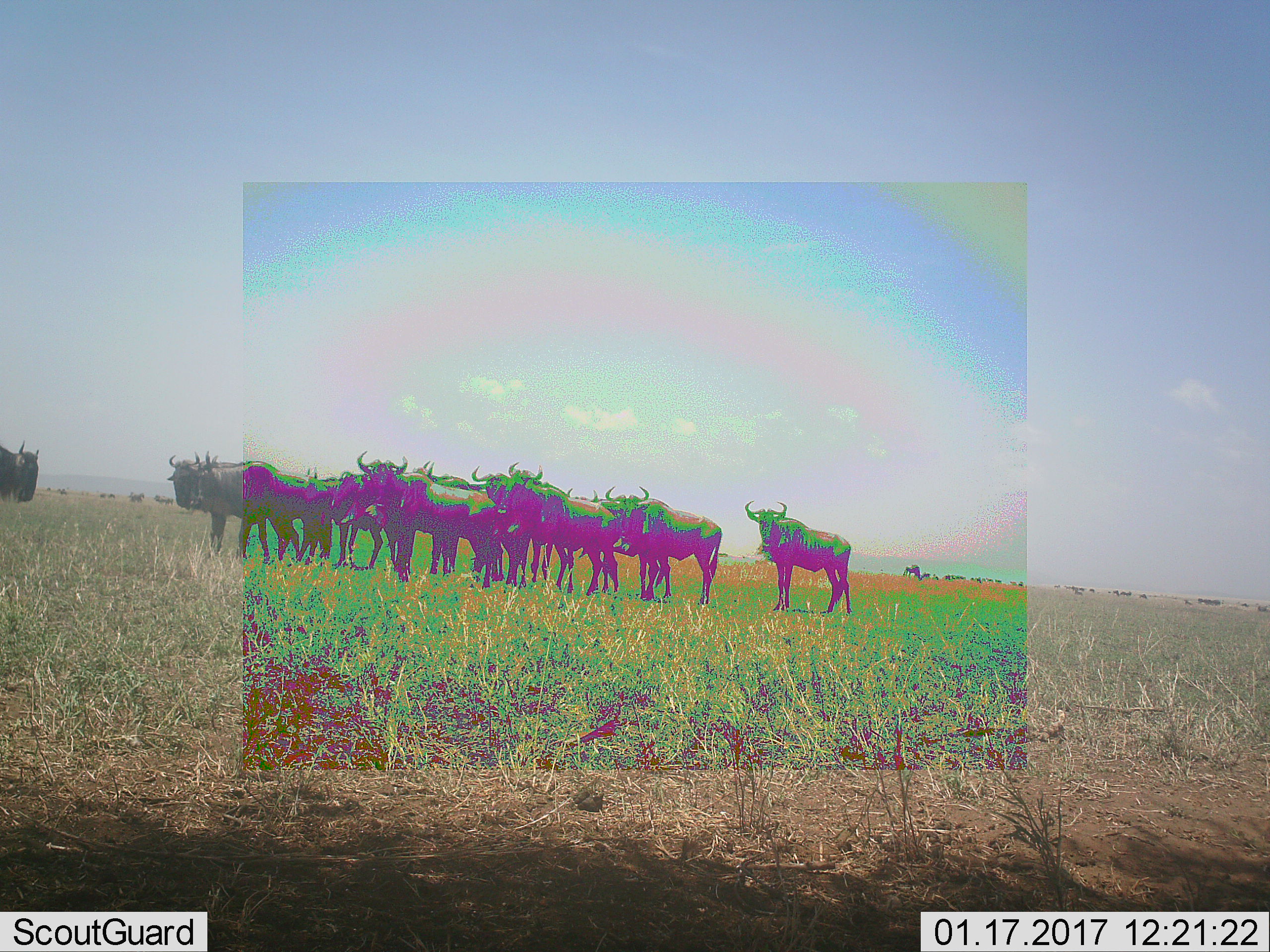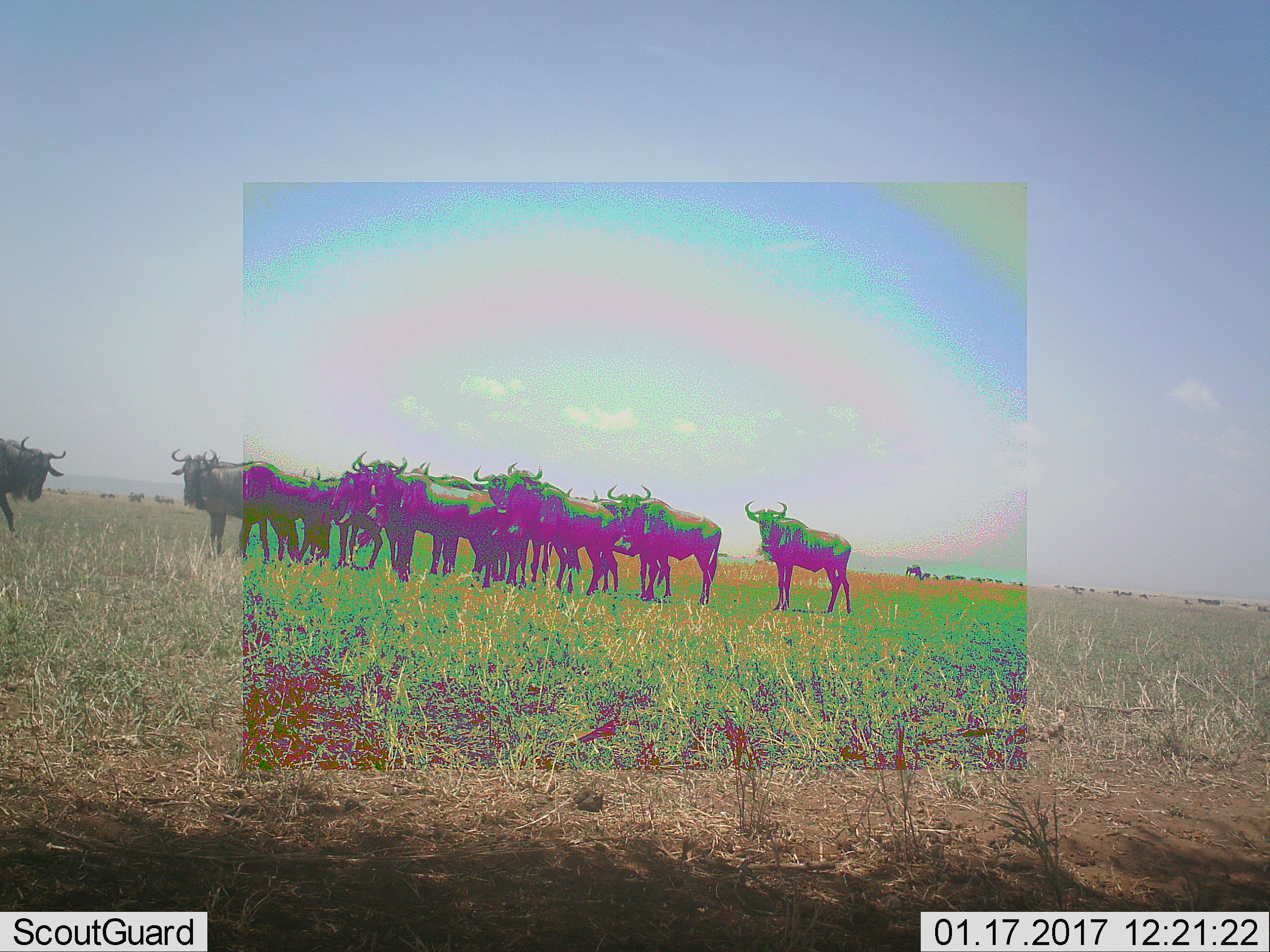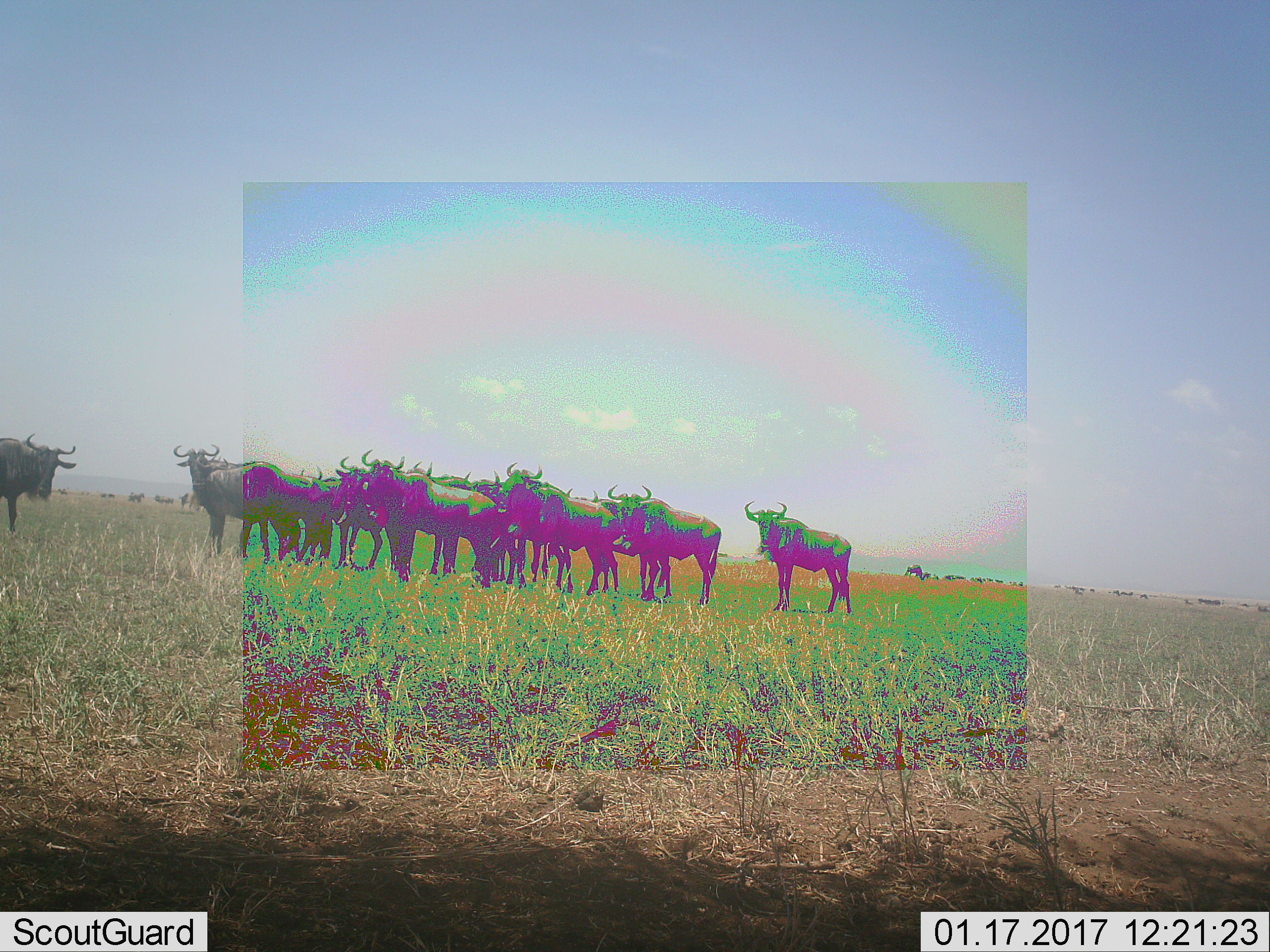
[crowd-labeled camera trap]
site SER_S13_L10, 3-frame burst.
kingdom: Animalia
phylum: Chordata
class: Mammalia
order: Artiodactyla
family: Bovidae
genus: Connochaetes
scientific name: Connochaetes taurinus taurinus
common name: blue wildebeest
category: wildebeestblue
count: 11-50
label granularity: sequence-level